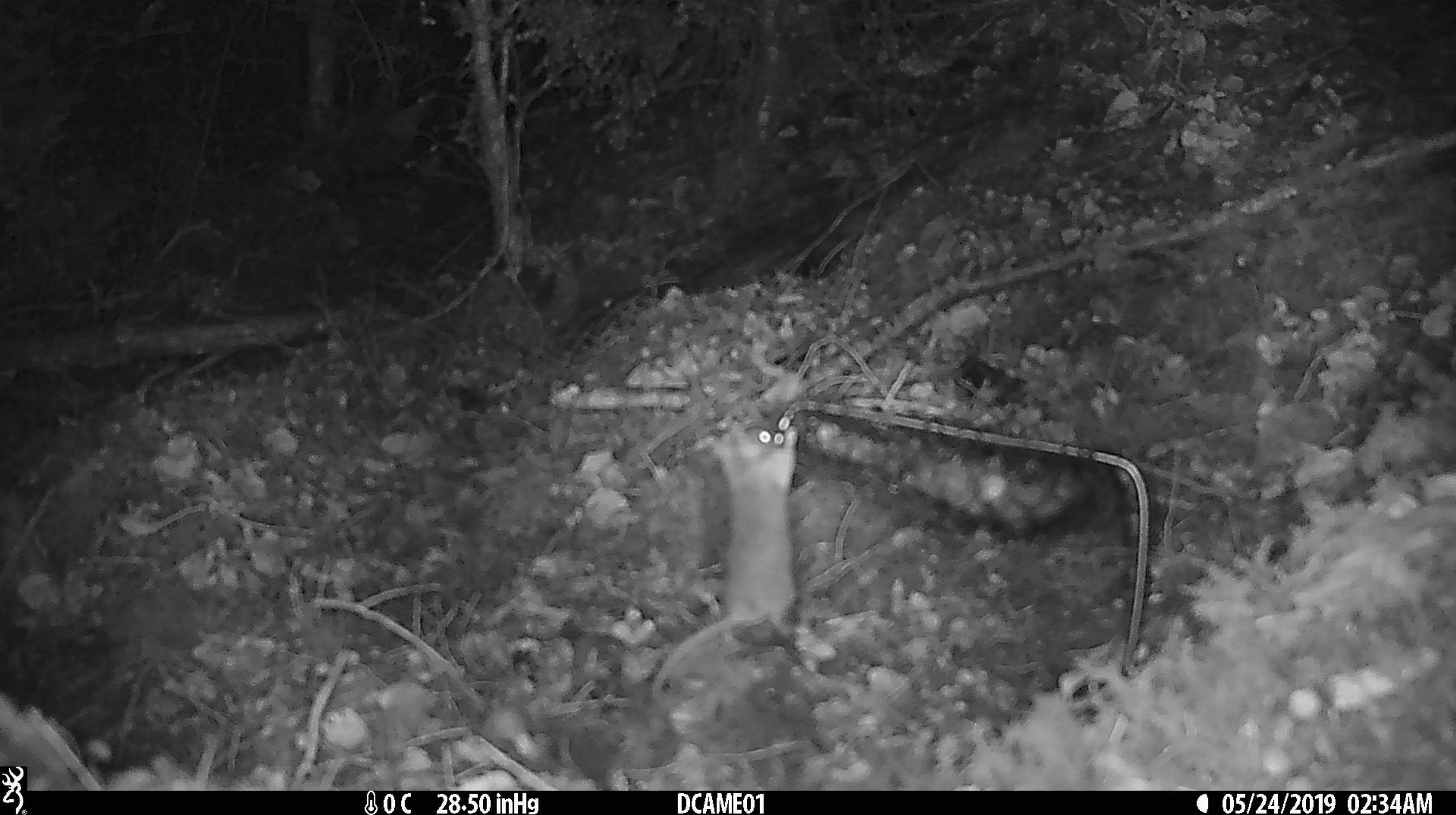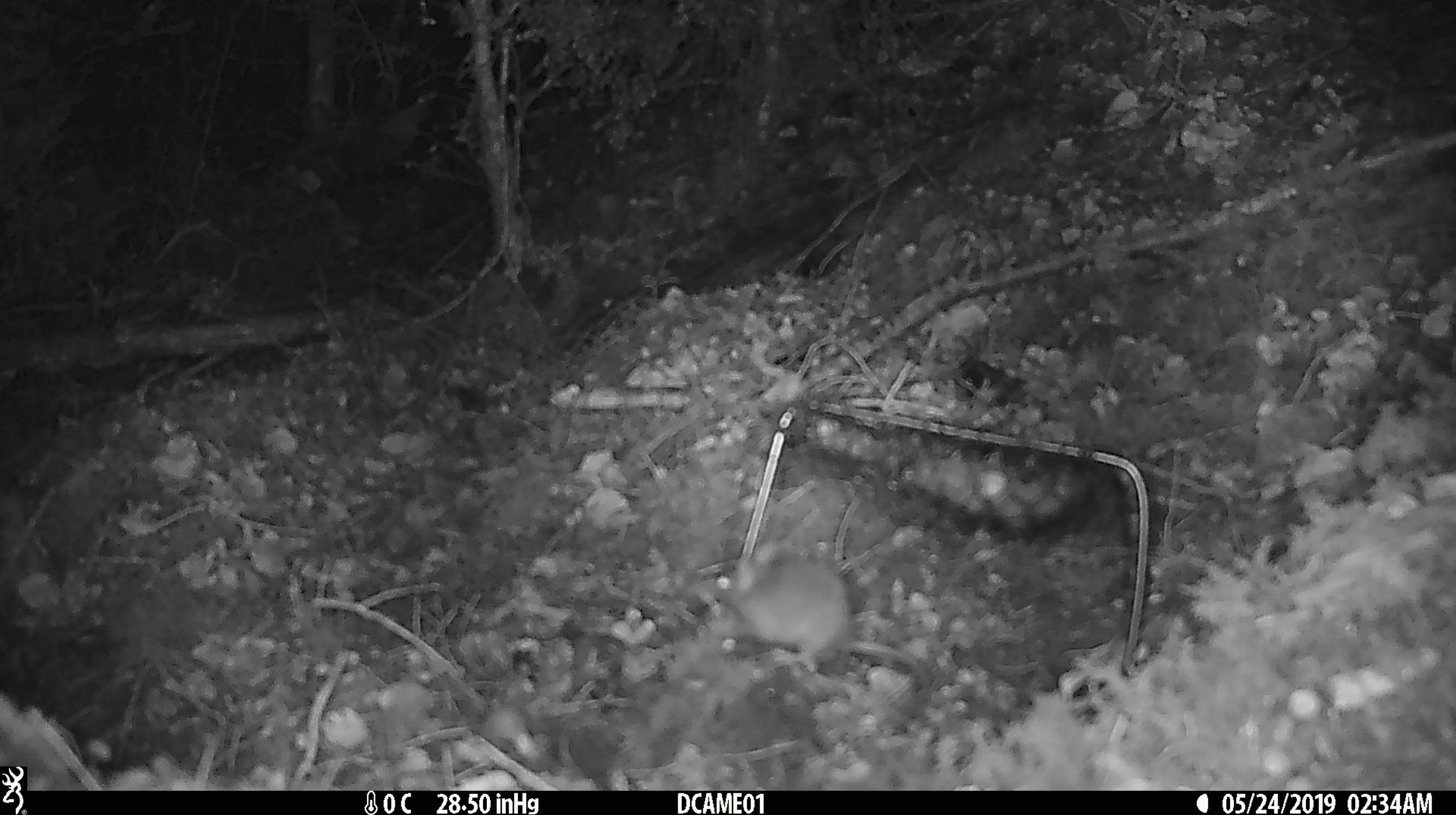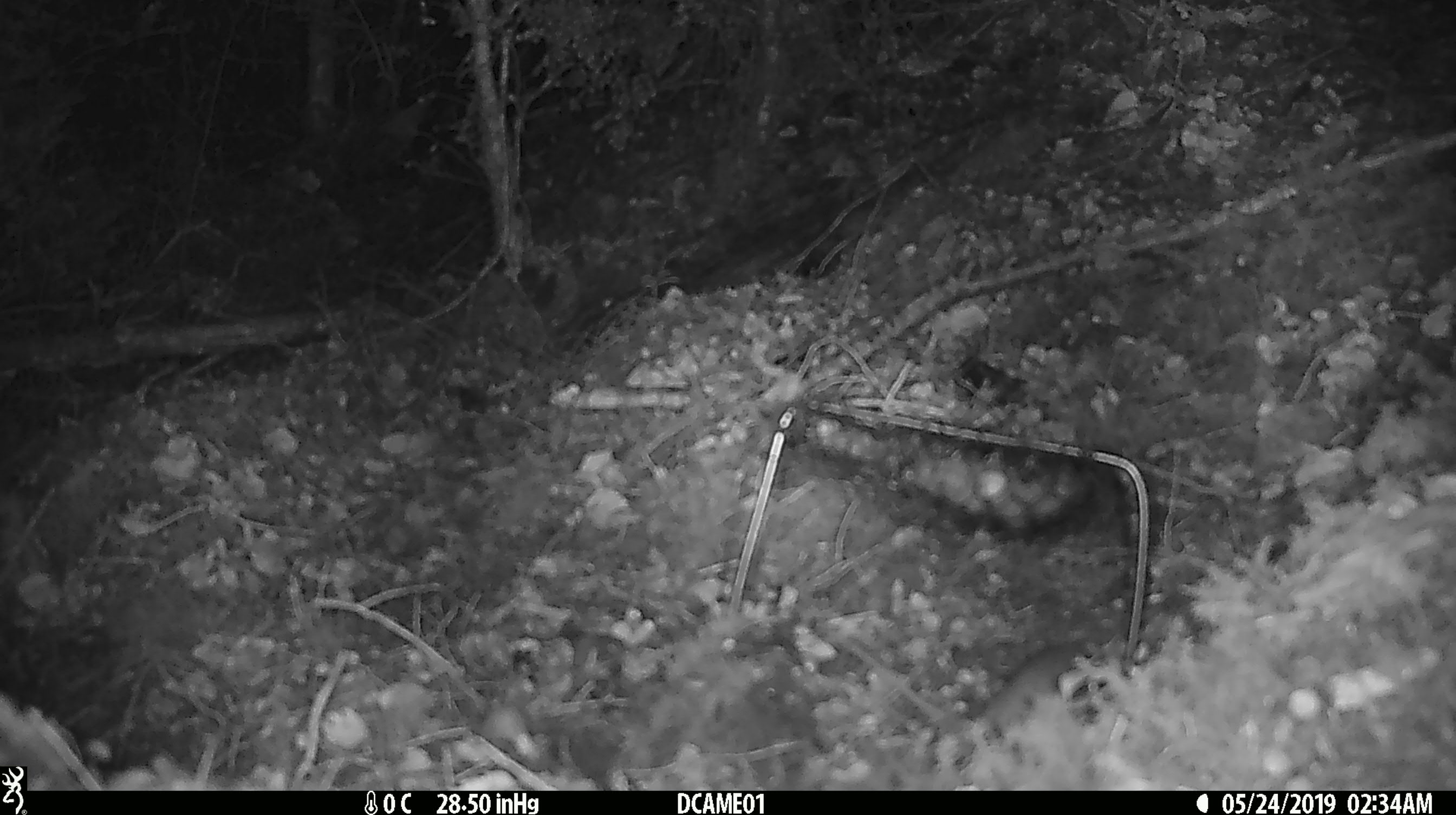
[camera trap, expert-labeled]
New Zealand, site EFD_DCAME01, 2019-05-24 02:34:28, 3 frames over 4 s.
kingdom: Animalia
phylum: Chordata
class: Mammalia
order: Rodentia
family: Muridae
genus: Mus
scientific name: Mus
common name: mouse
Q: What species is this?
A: Mouse (Mus).